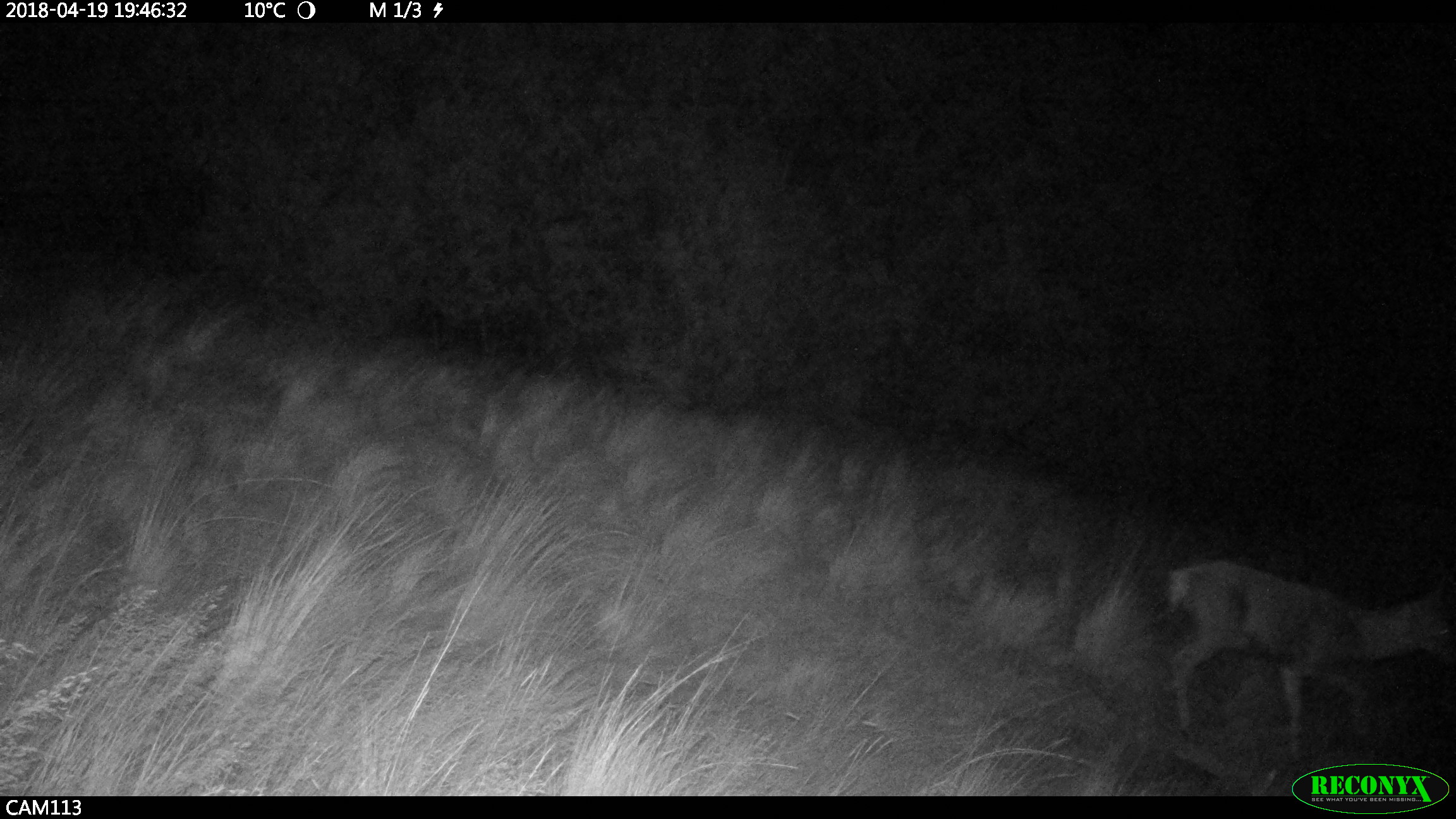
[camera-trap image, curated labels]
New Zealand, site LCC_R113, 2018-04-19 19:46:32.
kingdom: Animalia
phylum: Chordata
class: Mammalia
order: Artiodactyla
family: Cervidae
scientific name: Cervidae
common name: deer